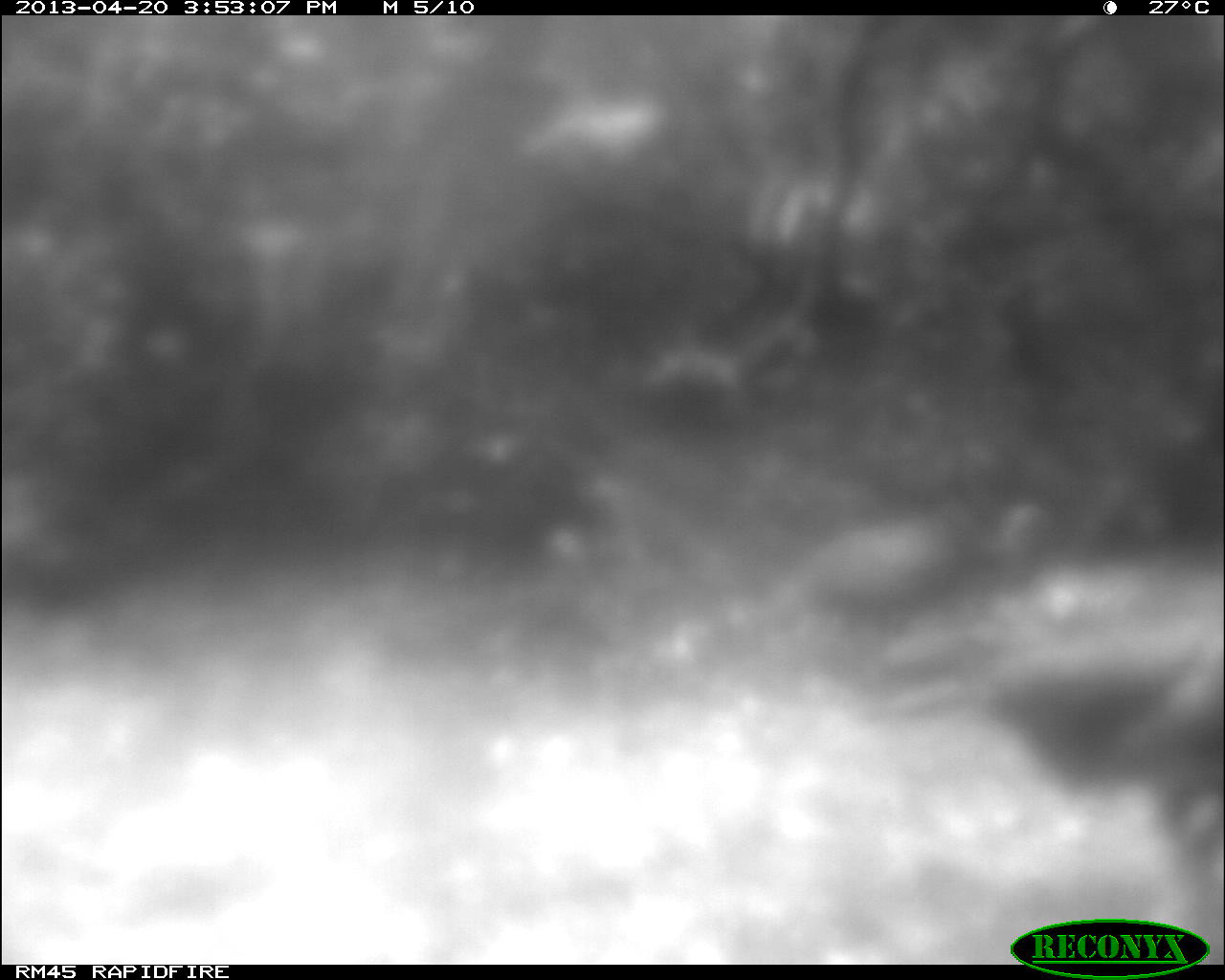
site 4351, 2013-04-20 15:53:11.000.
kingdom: Animalia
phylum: Chordata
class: Aves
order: Galliformes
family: Phasianidae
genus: Meleagris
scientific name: Meleagris ocellata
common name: ocellated turkey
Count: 3.